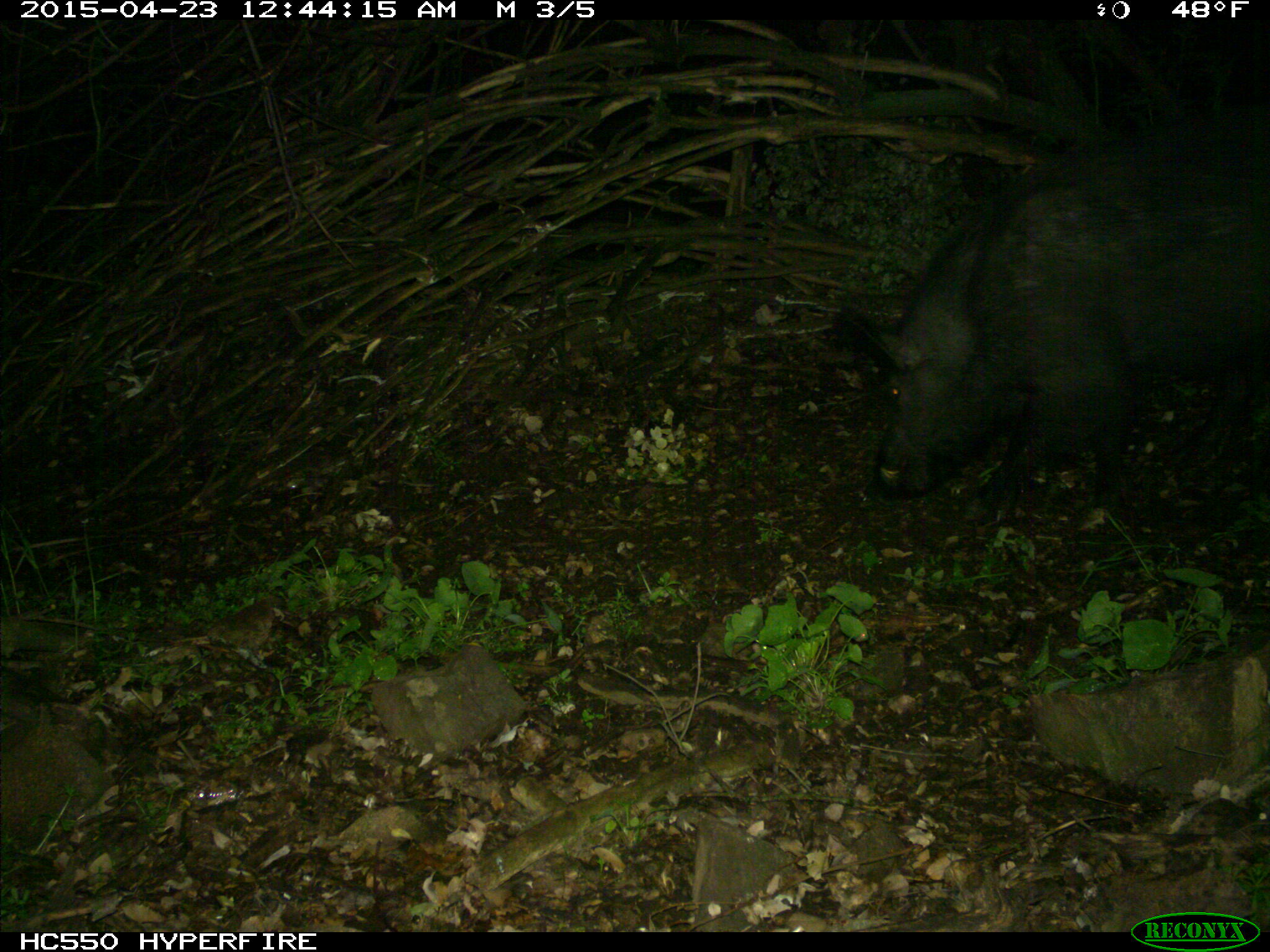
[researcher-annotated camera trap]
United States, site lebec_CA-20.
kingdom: Animalia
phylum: Chordata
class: Mammalia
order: Artiodactyla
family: Suidae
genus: Sus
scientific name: Sus scrofa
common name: wild boar